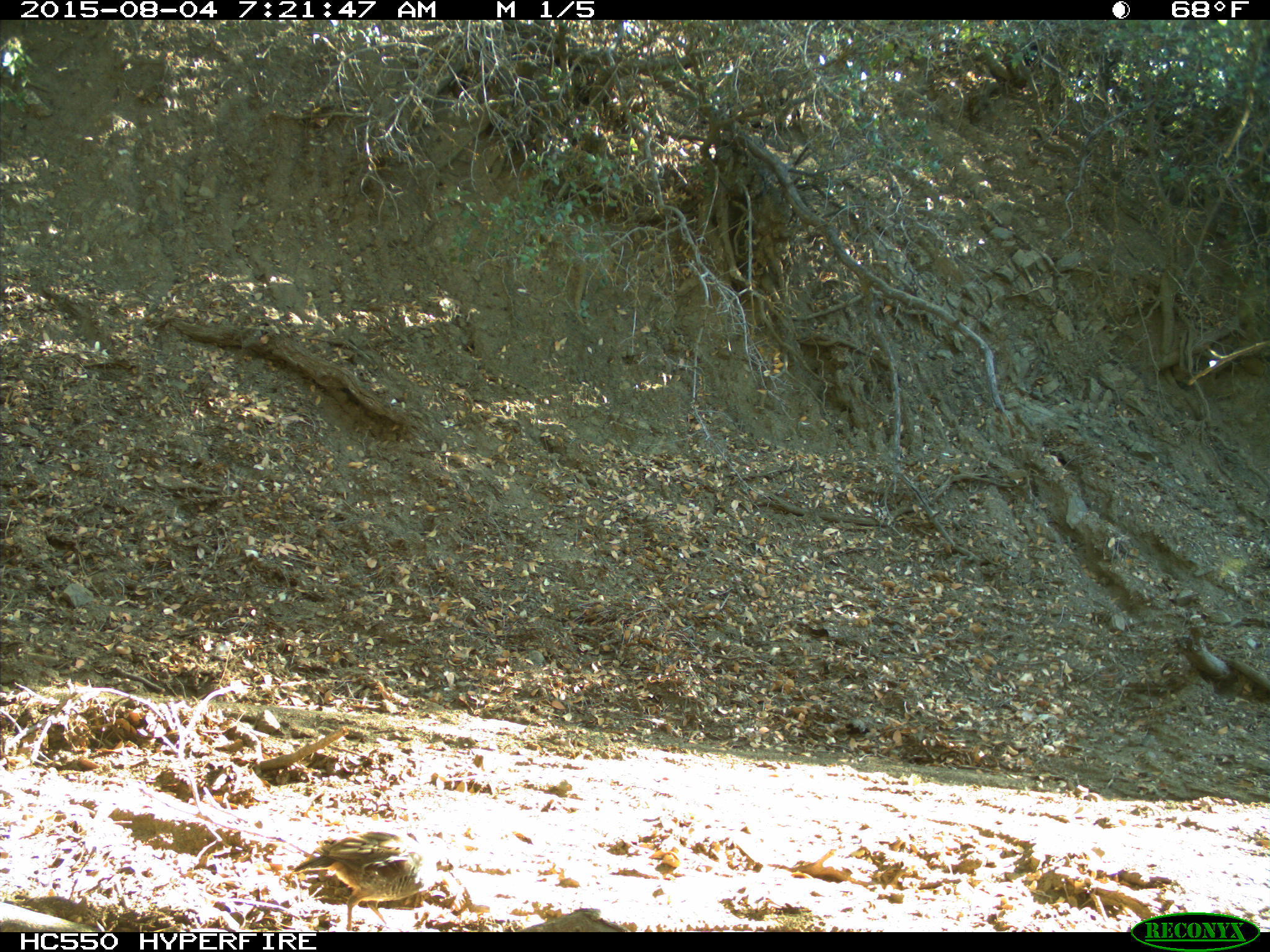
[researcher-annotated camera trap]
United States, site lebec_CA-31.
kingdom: Animalia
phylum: Chordata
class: Aves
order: Galliformes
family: Odontophoridae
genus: Callipepla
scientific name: Callipepla californica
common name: california quail